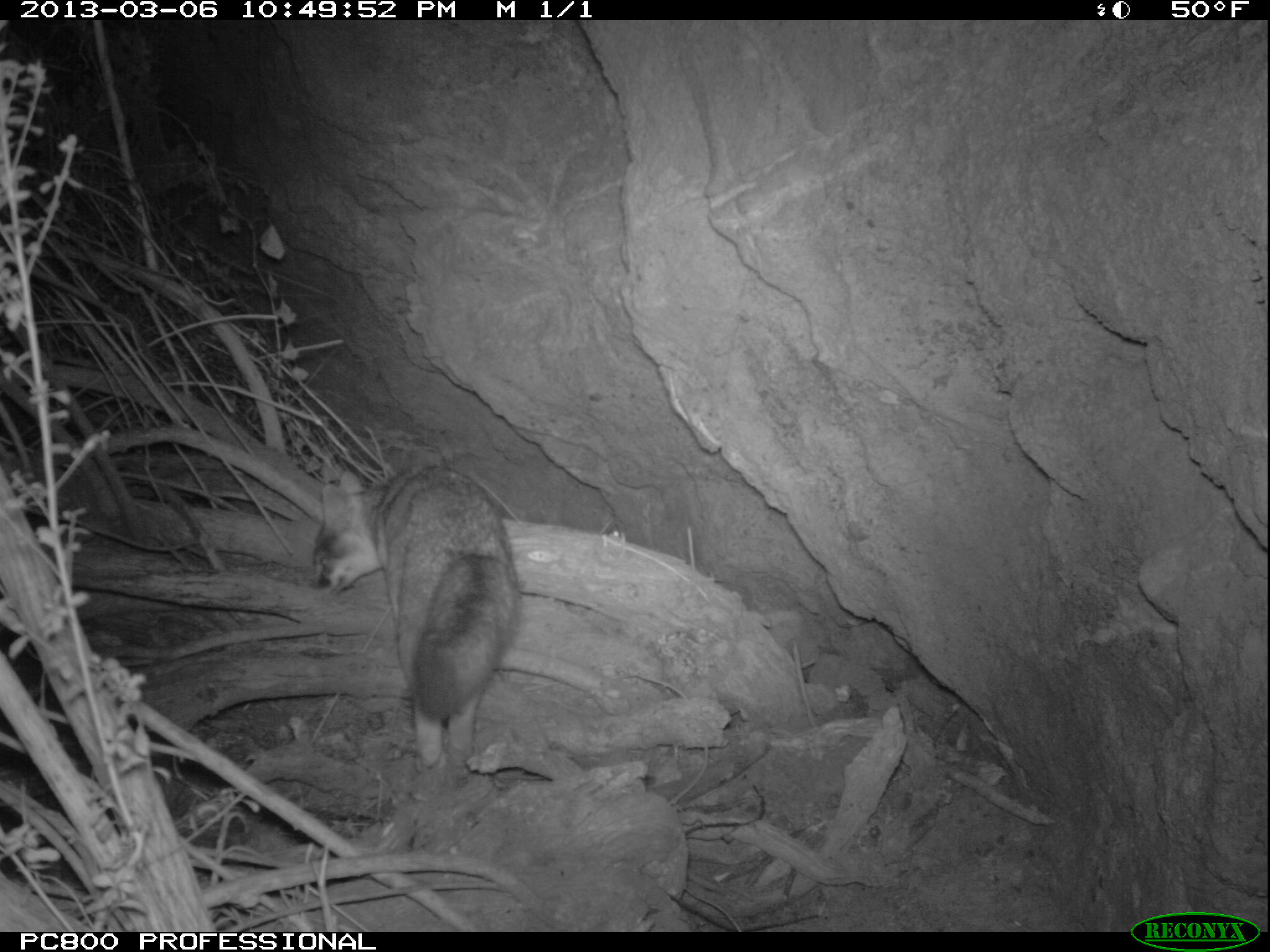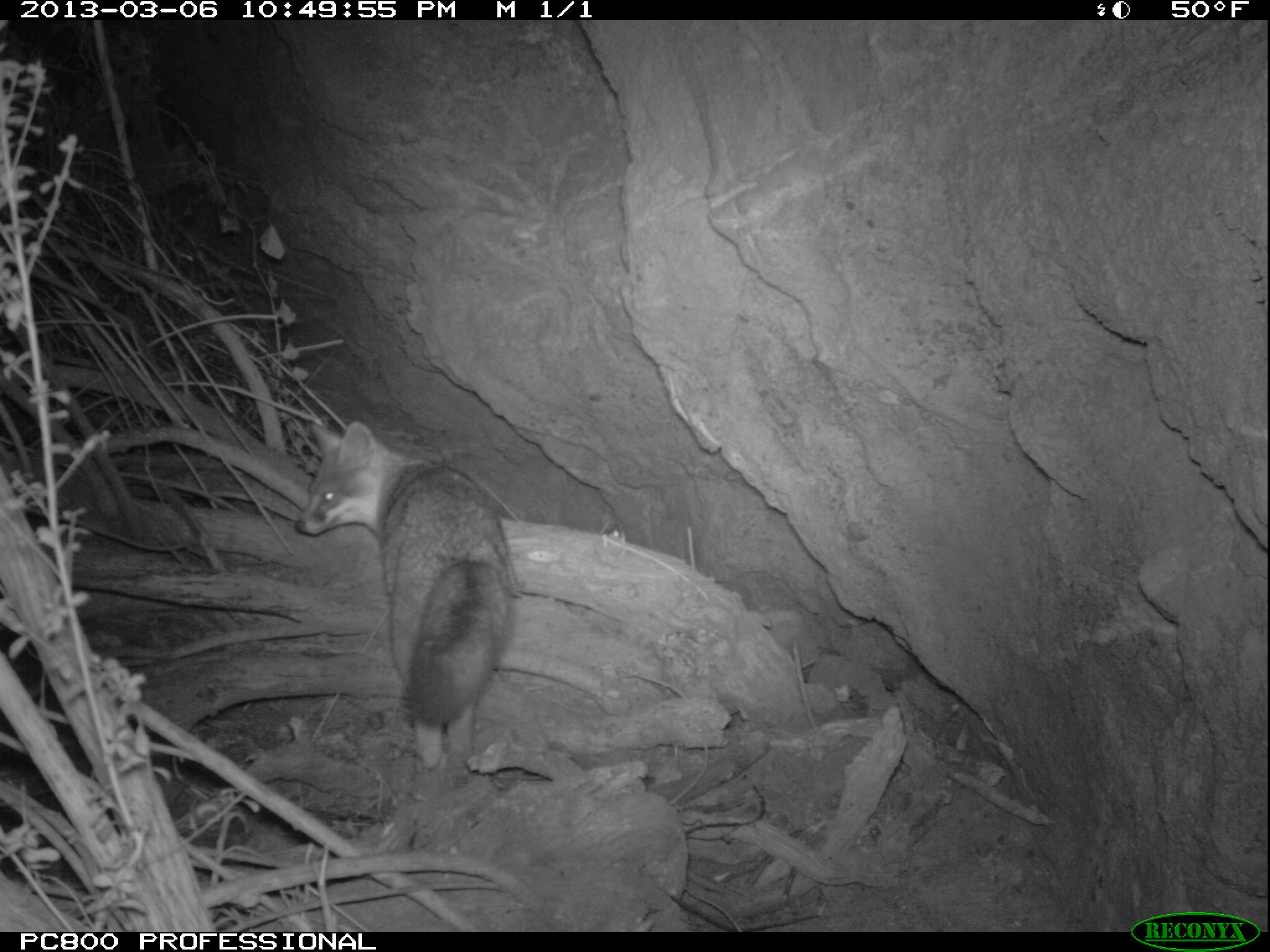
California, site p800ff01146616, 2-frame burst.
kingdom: Animalia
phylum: Chordata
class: Mammalia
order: Carnivora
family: Canidae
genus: Urocyon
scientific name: Urocyon littoralis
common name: island fox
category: fox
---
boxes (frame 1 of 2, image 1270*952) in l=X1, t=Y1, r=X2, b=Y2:
fox: l=309, t=460, r=523, b=767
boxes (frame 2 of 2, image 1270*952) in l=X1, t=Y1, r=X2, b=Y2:
fox: l=294, t=425, r=521, b=772